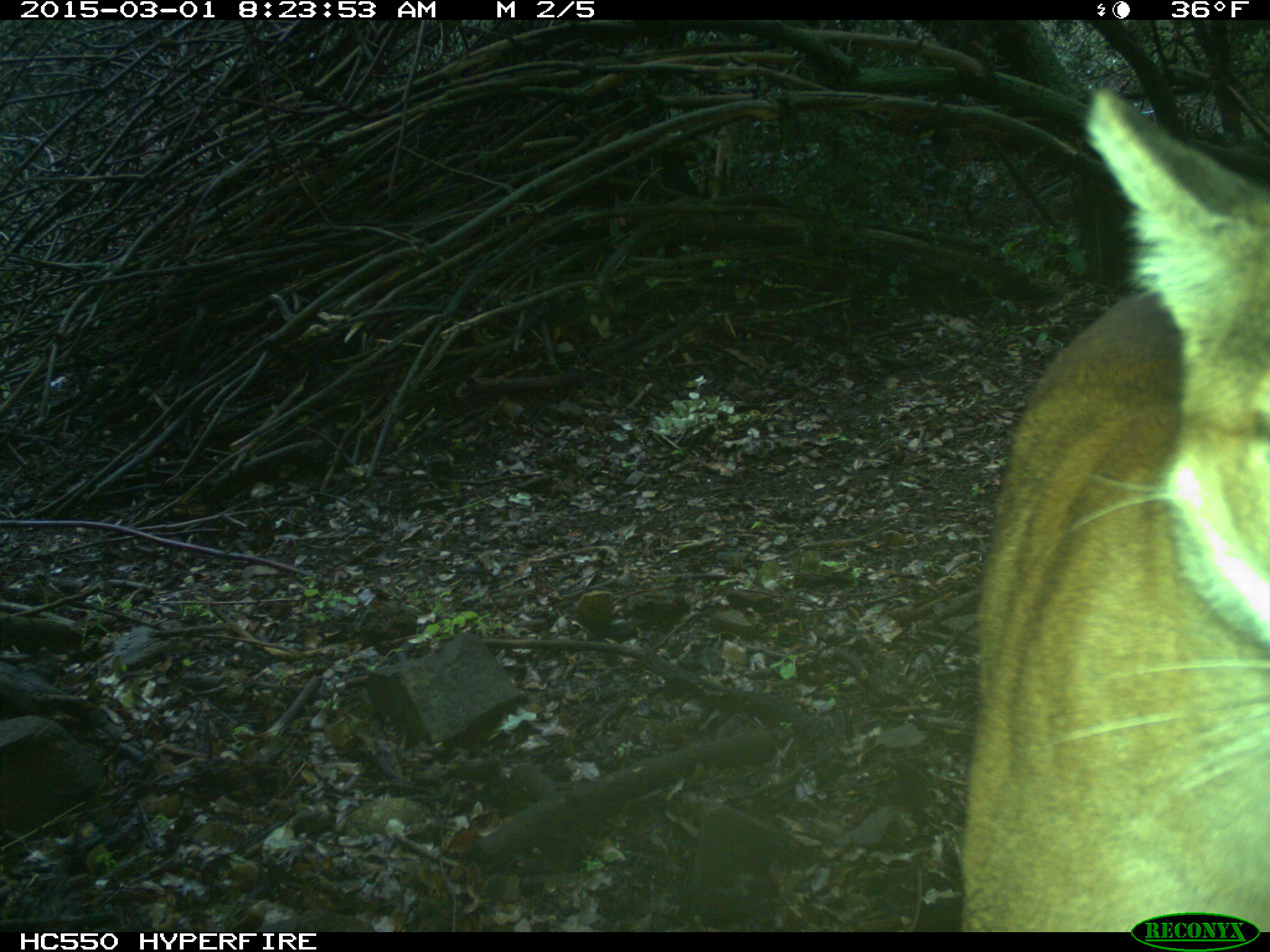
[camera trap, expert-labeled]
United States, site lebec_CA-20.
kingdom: Animalia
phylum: Chordata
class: Mammalia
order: Carnivora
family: Felidae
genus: Puma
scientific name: Puma concolor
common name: mountain lion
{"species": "Puma concolor (mountain lion)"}